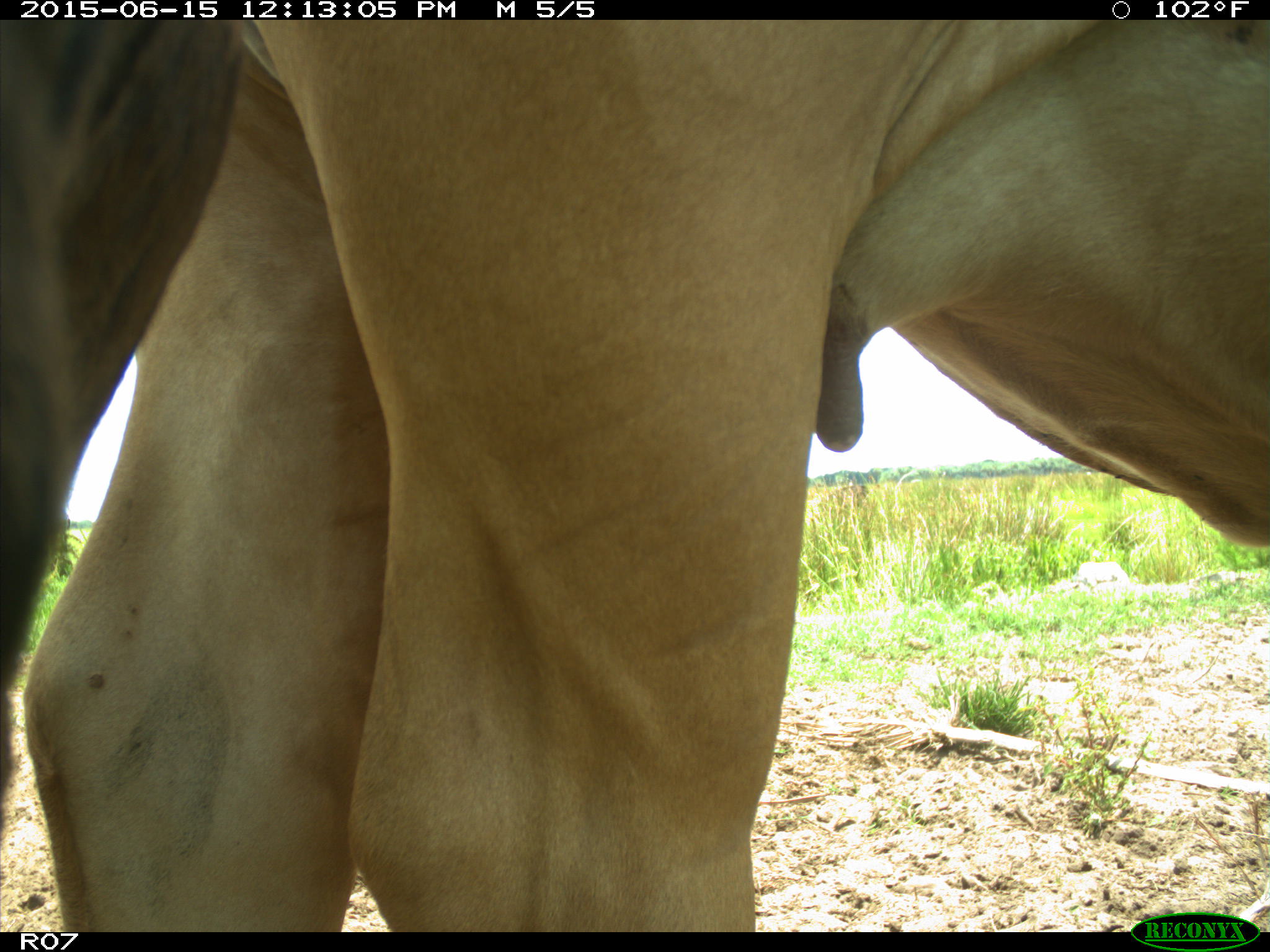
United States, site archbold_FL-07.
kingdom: Animalia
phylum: Chordata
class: Mammalia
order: Artiodactyla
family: Bovidae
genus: Bos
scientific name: Bos taurus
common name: domestic cow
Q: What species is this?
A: Bos taurus (domestic cow).